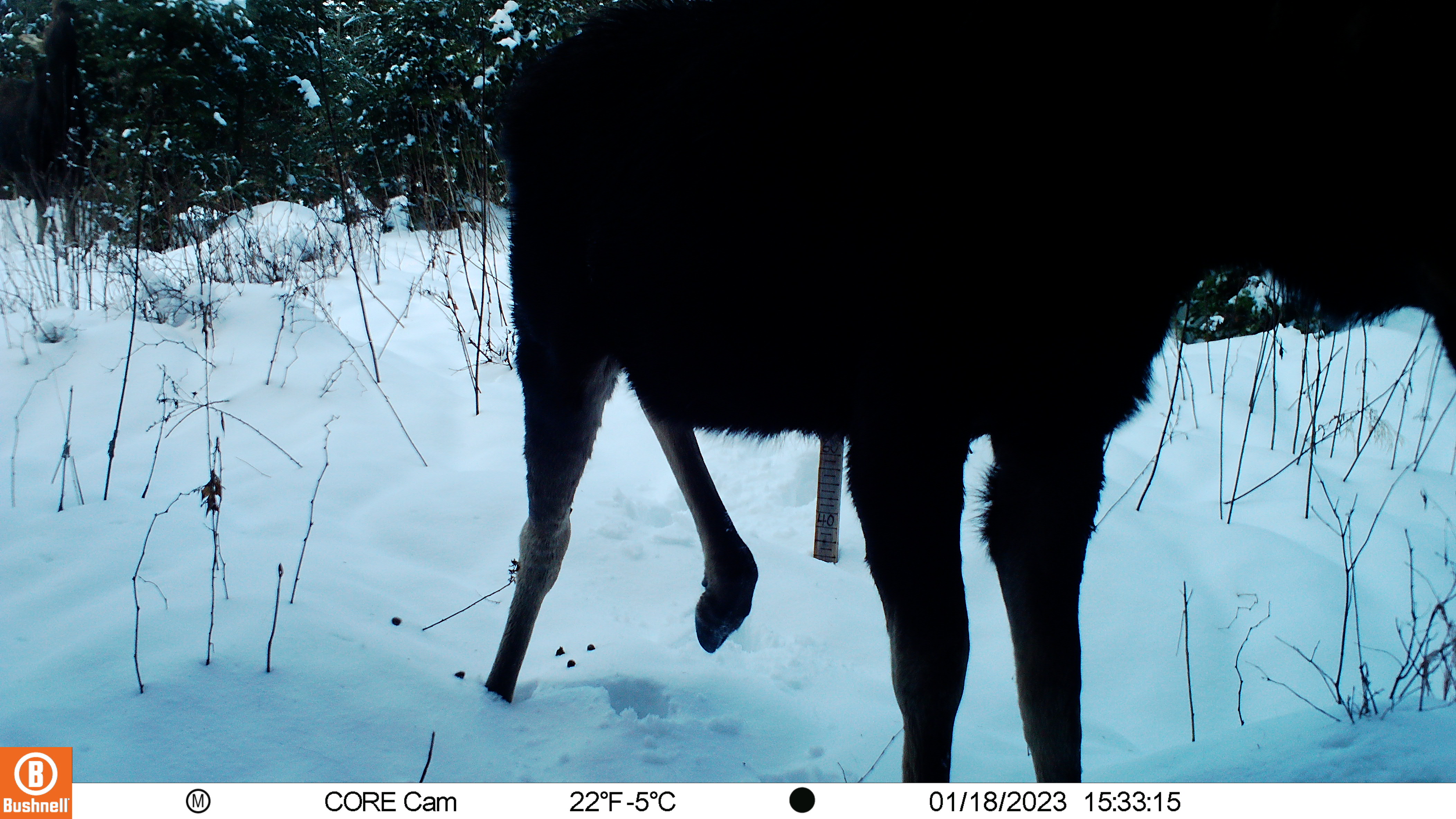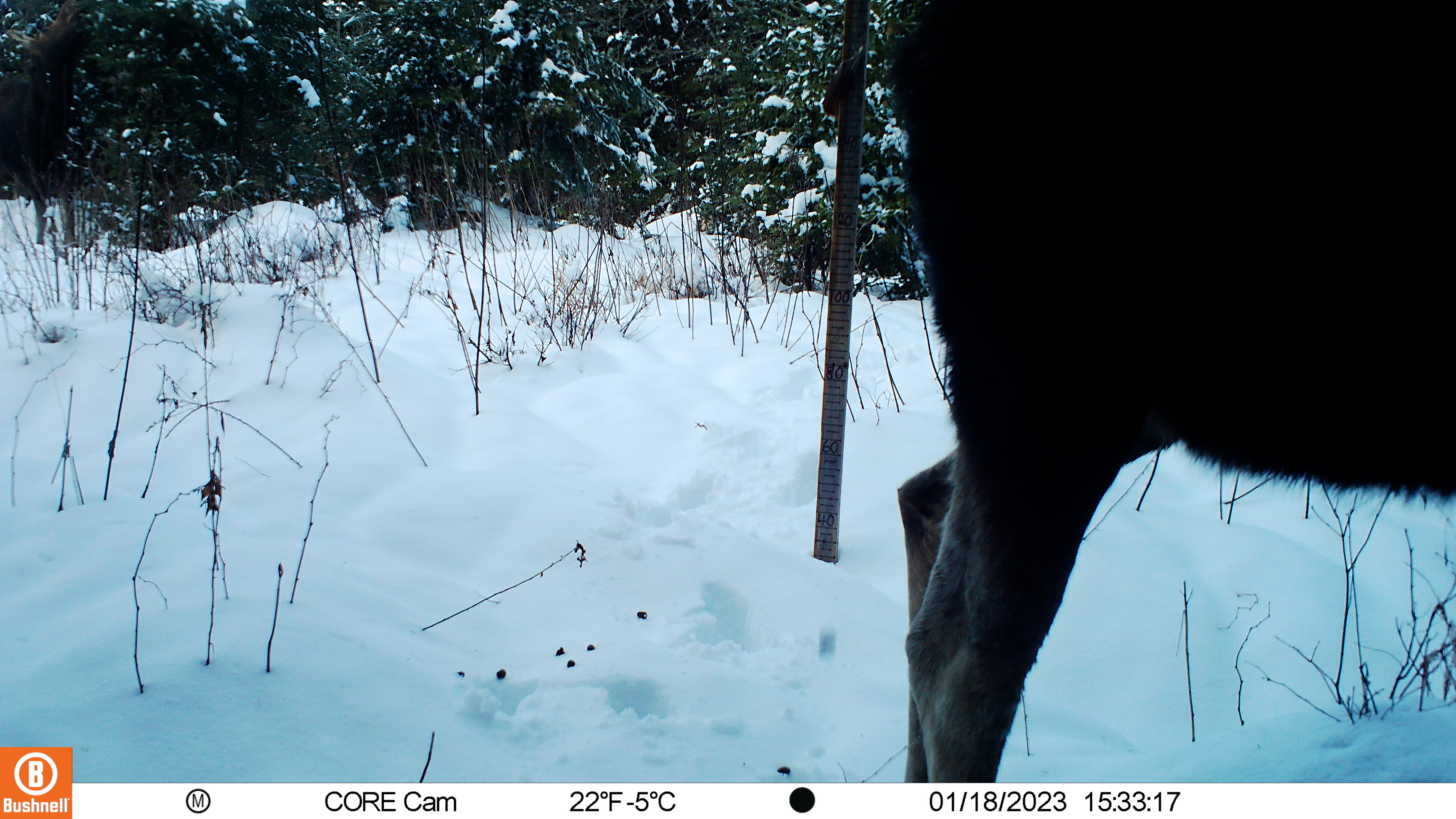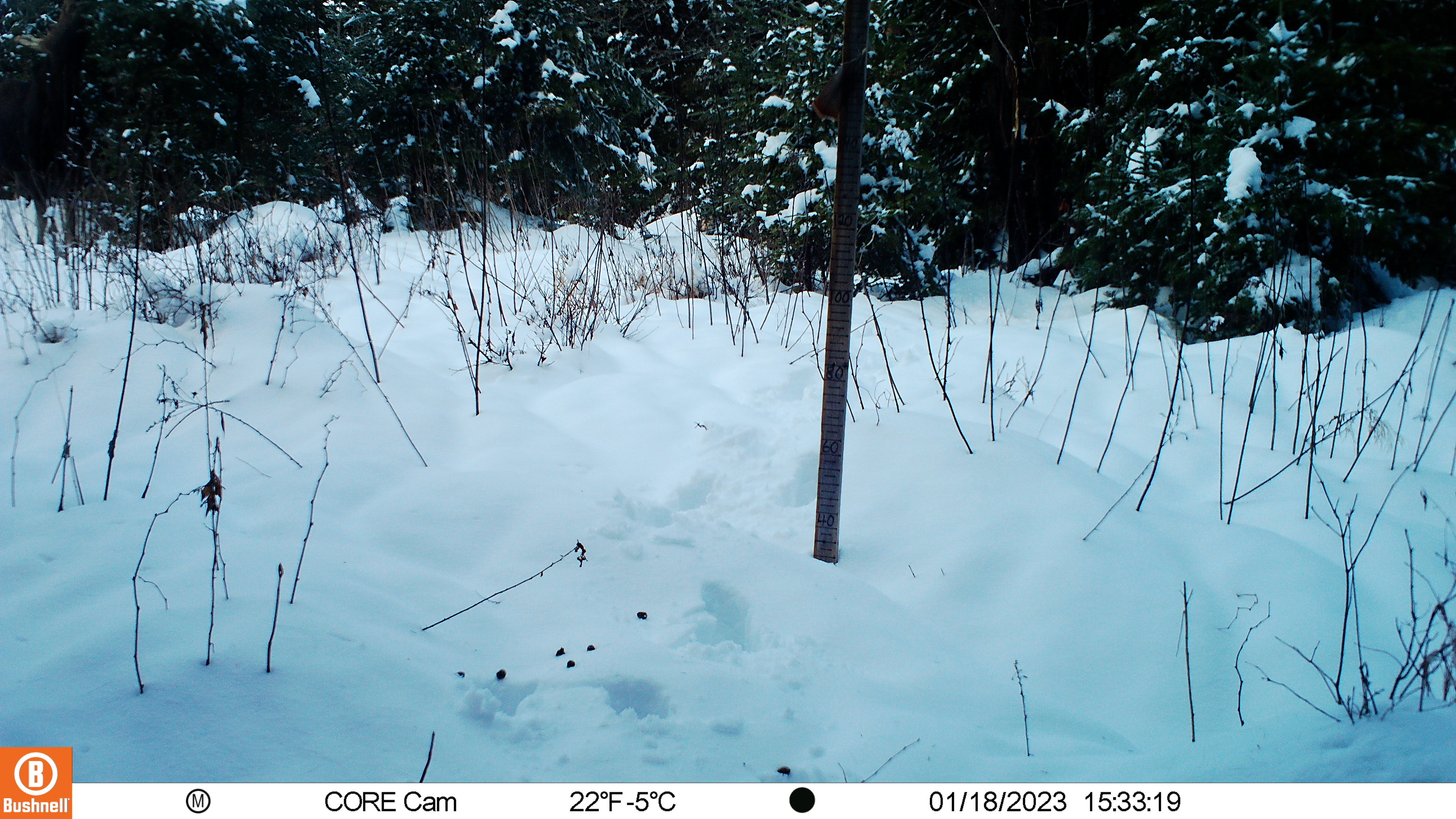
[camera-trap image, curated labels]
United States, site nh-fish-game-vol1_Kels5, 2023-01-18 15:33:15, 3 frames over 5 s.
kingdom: Animalia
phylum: Chordata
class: Mammalia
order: Artiodactyla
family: Cervidae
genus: Alces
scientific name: Alces alces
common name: moose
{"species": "moose (Alces alces)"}